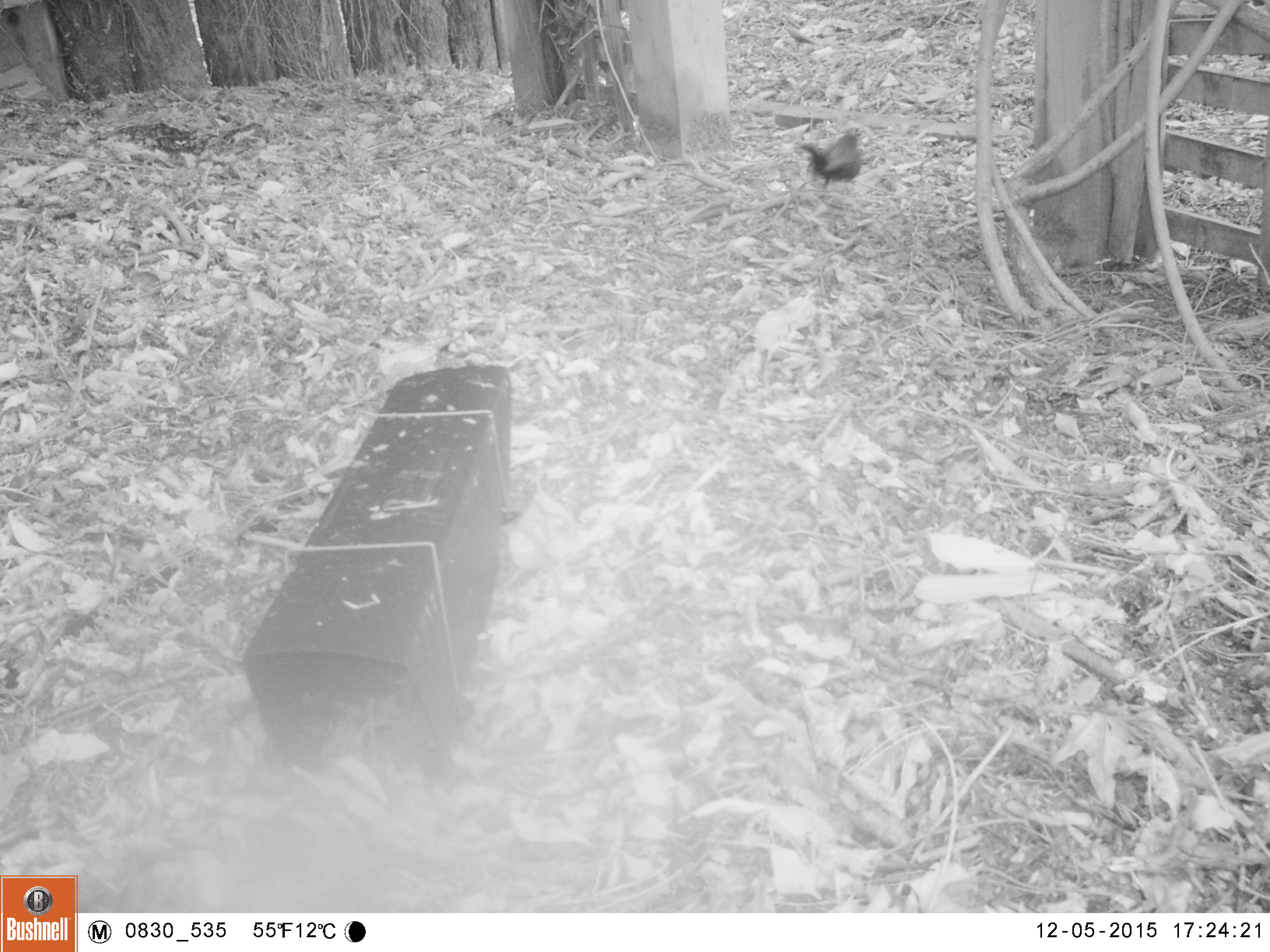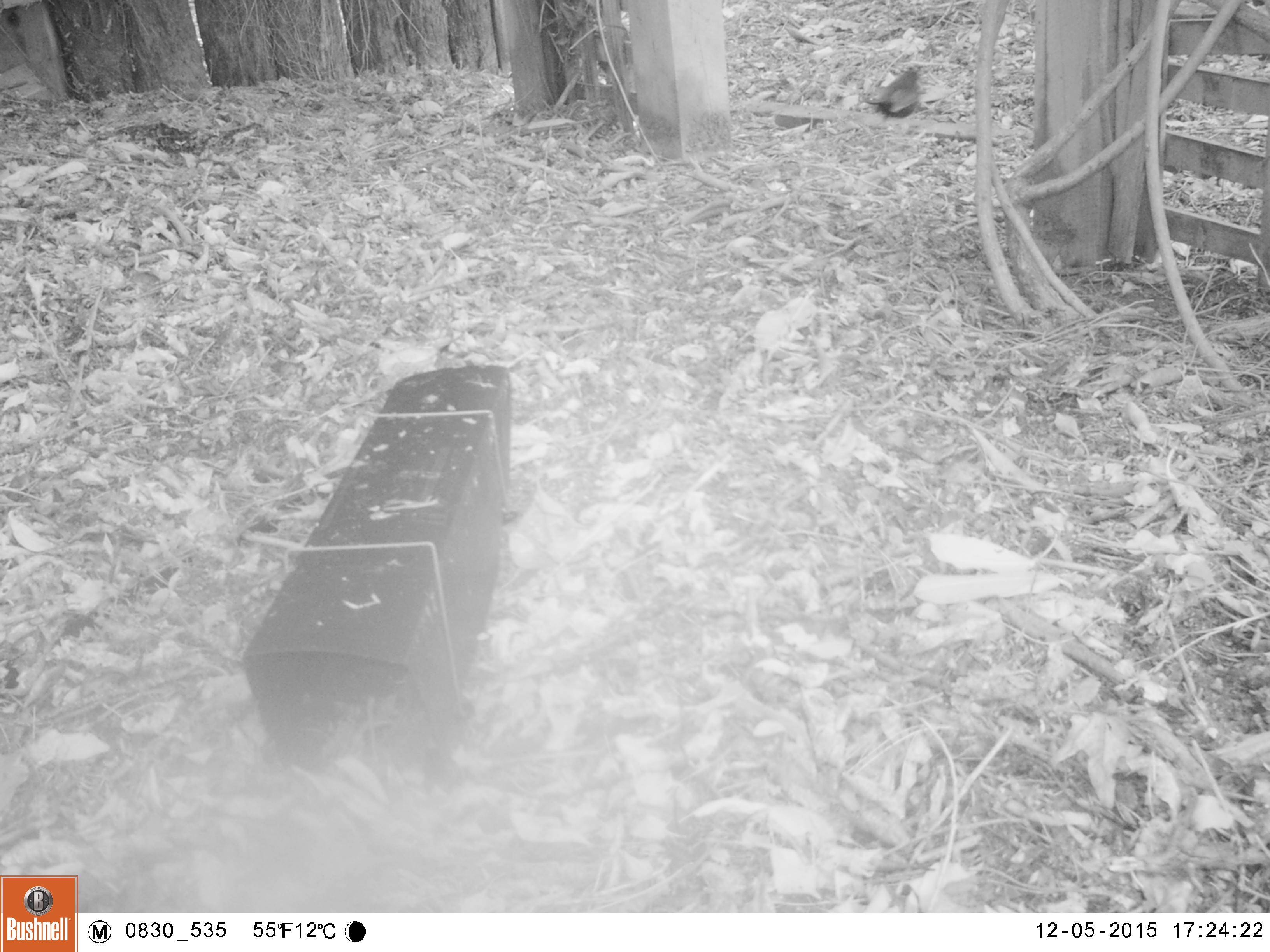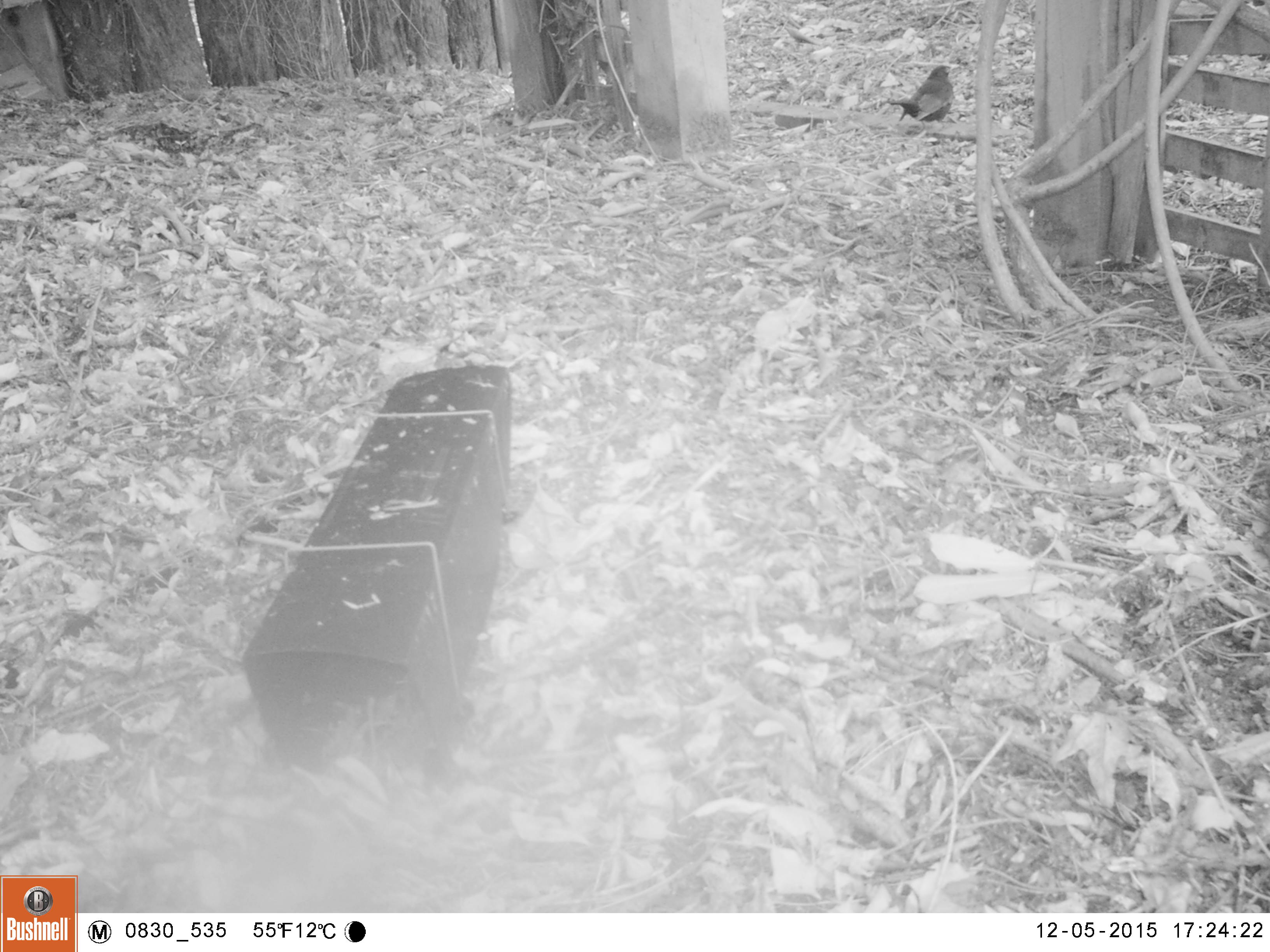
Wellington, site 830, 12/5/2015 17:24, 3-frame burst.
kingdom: Animalia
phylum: Chordata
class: Aves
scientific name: Aves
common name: bird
Bird (Aves).